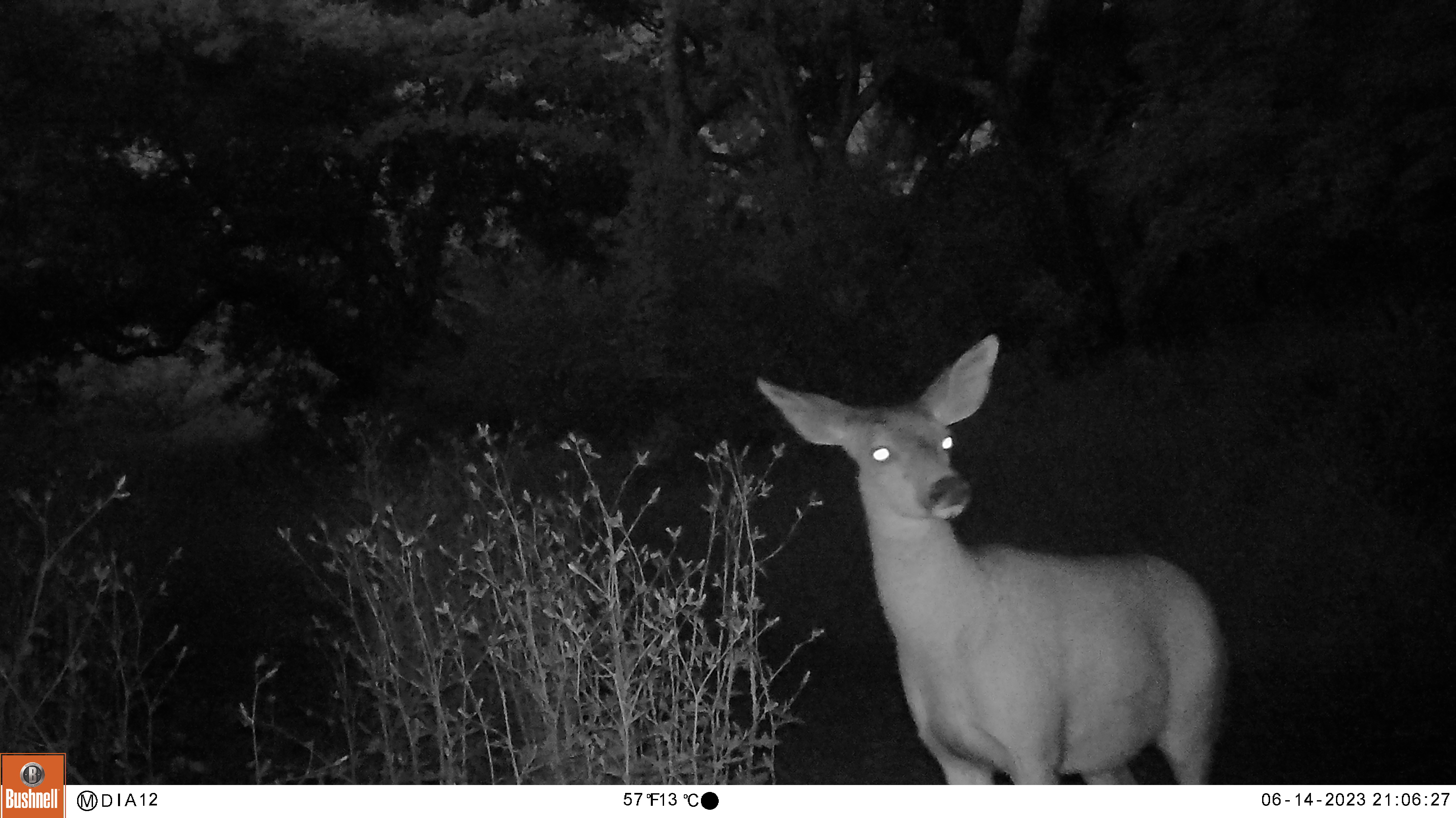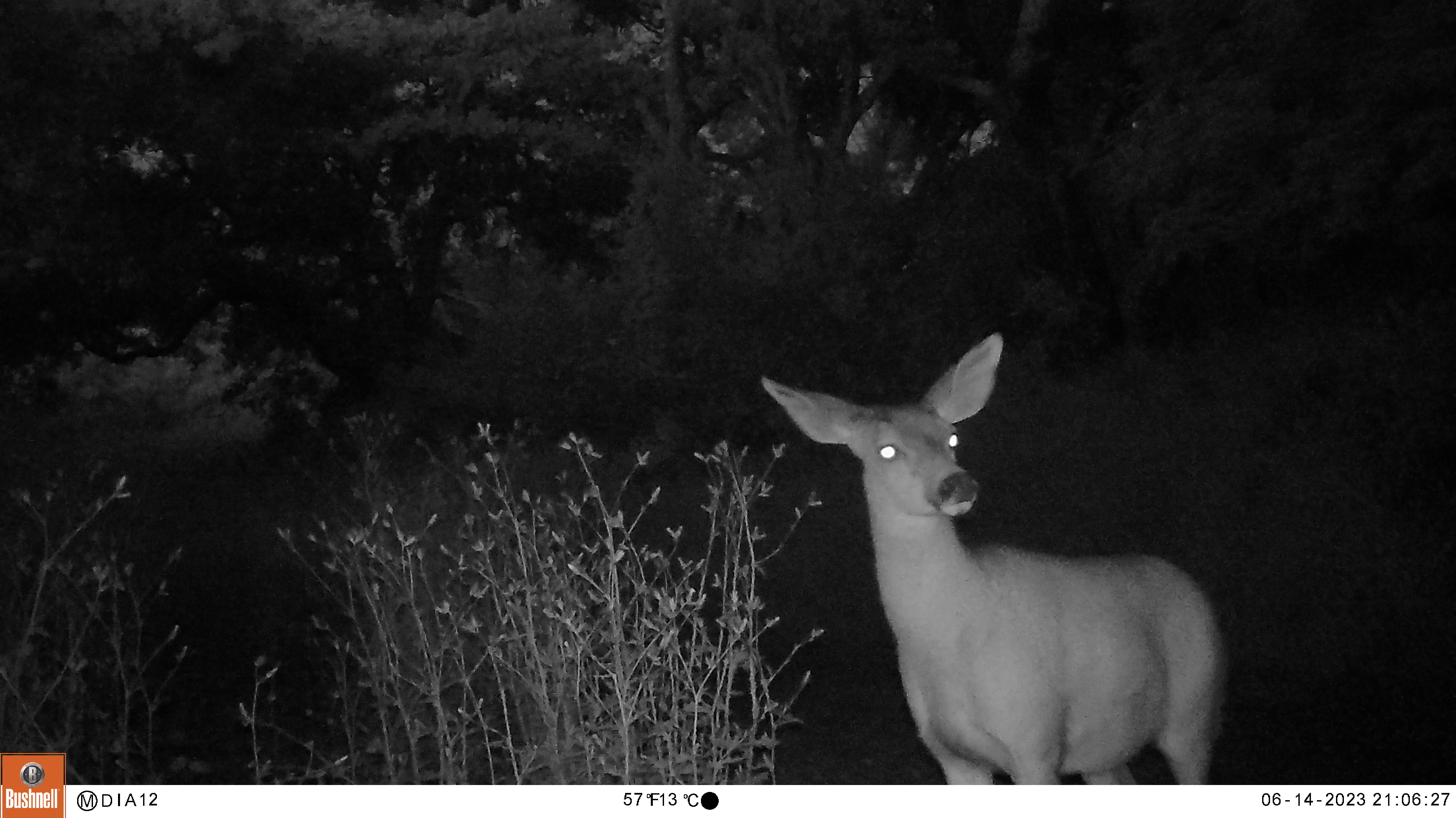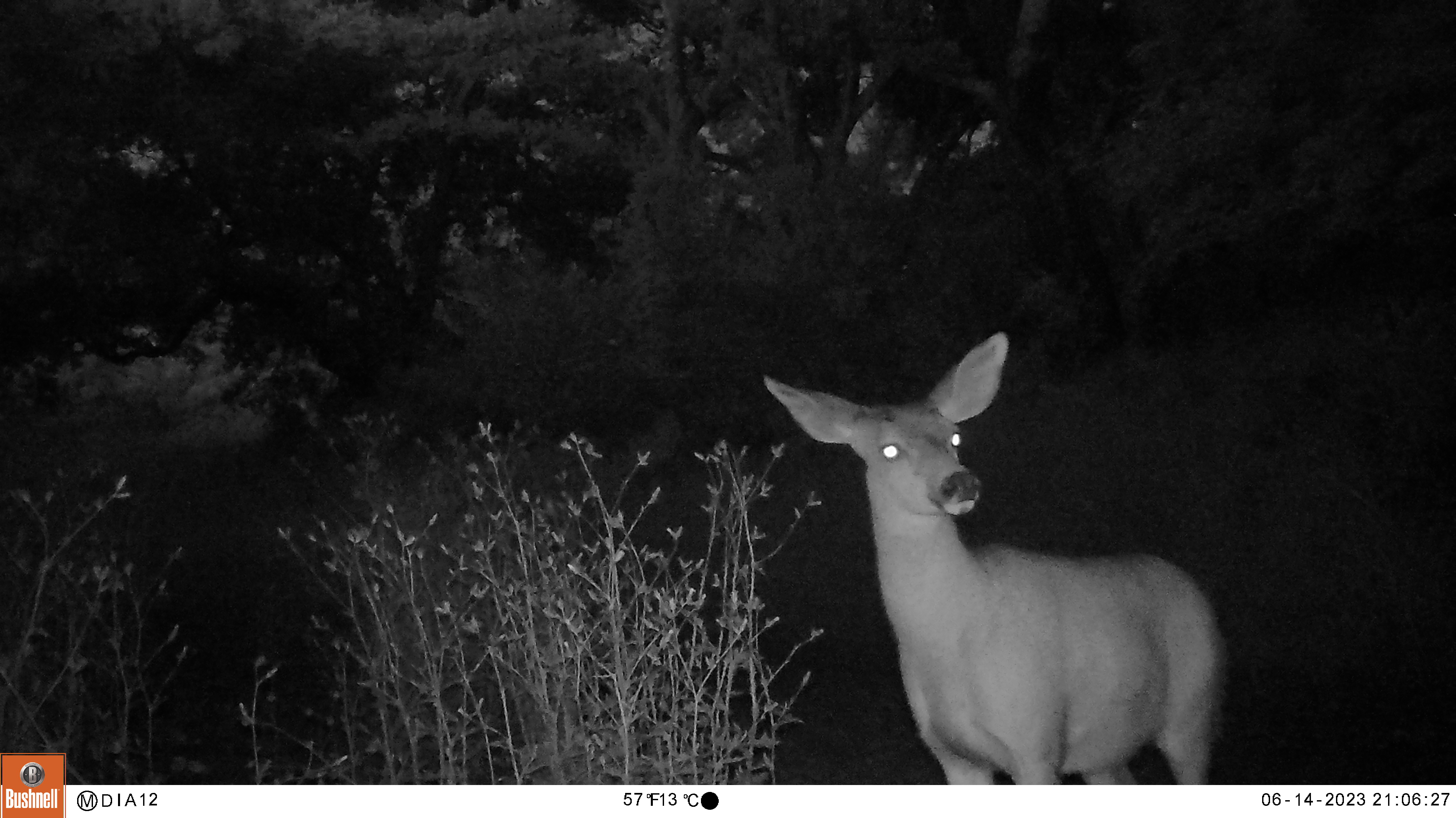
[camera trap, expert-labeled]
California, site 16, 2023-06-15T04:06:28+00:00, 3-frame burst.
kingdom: Animalia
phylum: Chordata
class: Mammalia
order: Artiodactyla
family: Cervidae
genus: Odocoileus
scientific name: Odocoileus hemionus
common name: mule deer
Mule deer (Odocoileus hemionus).